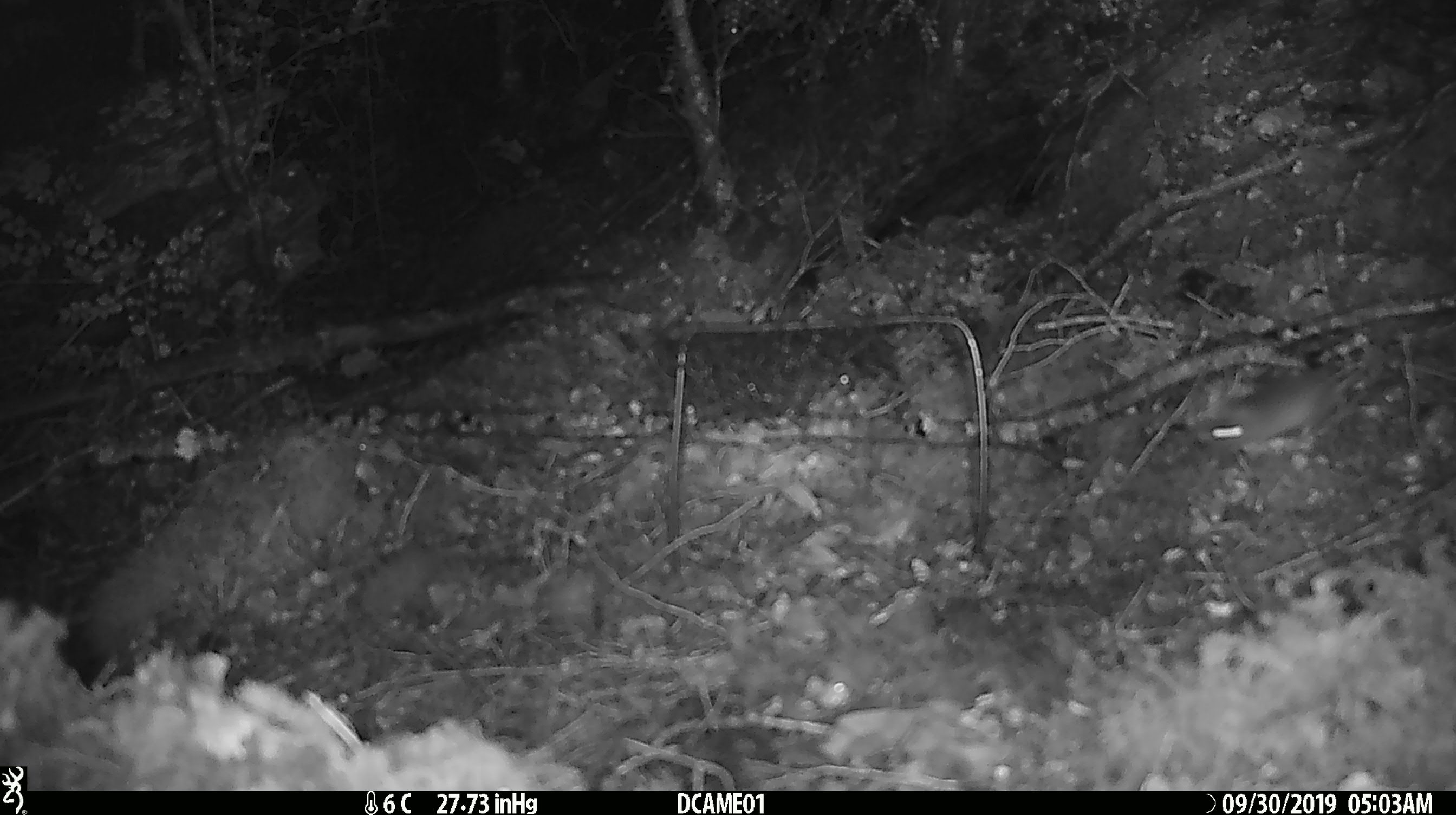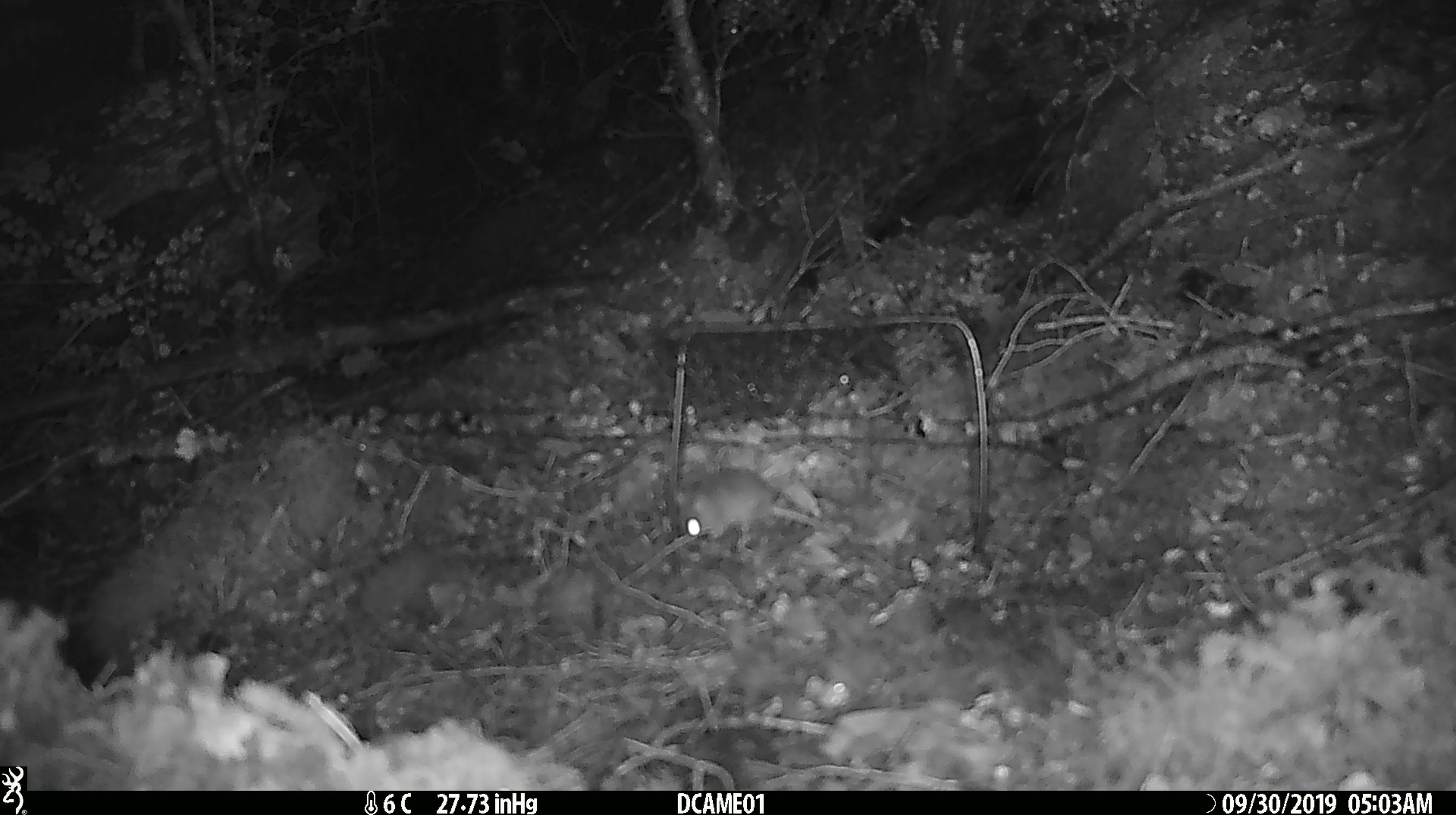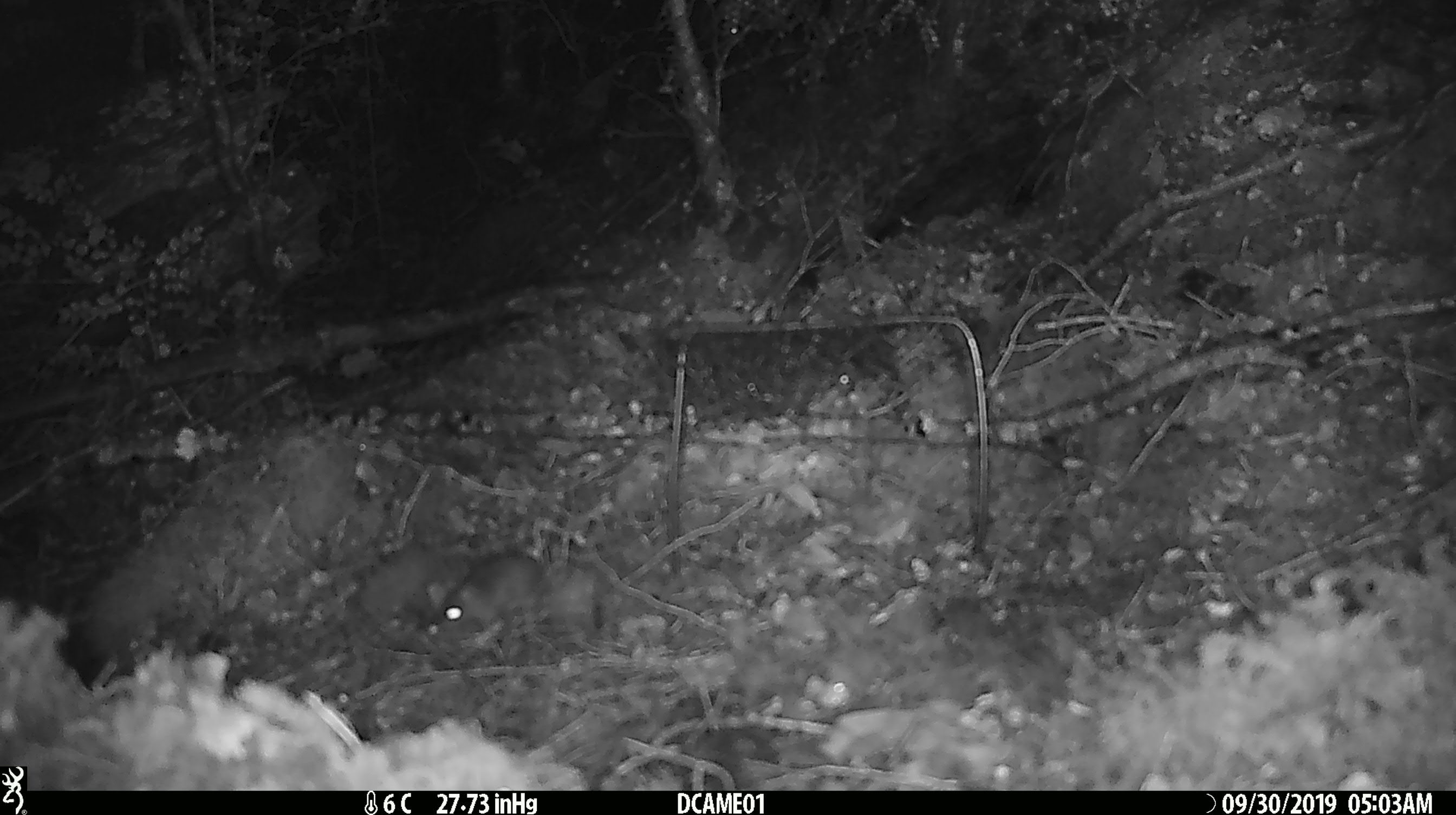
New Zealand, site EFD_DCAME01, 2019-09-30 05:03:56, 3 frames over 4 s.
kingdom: Animalia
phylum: Chordata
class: Mammalia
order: Rodentia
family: Muridae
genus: Mus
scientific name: Mus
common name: mouse